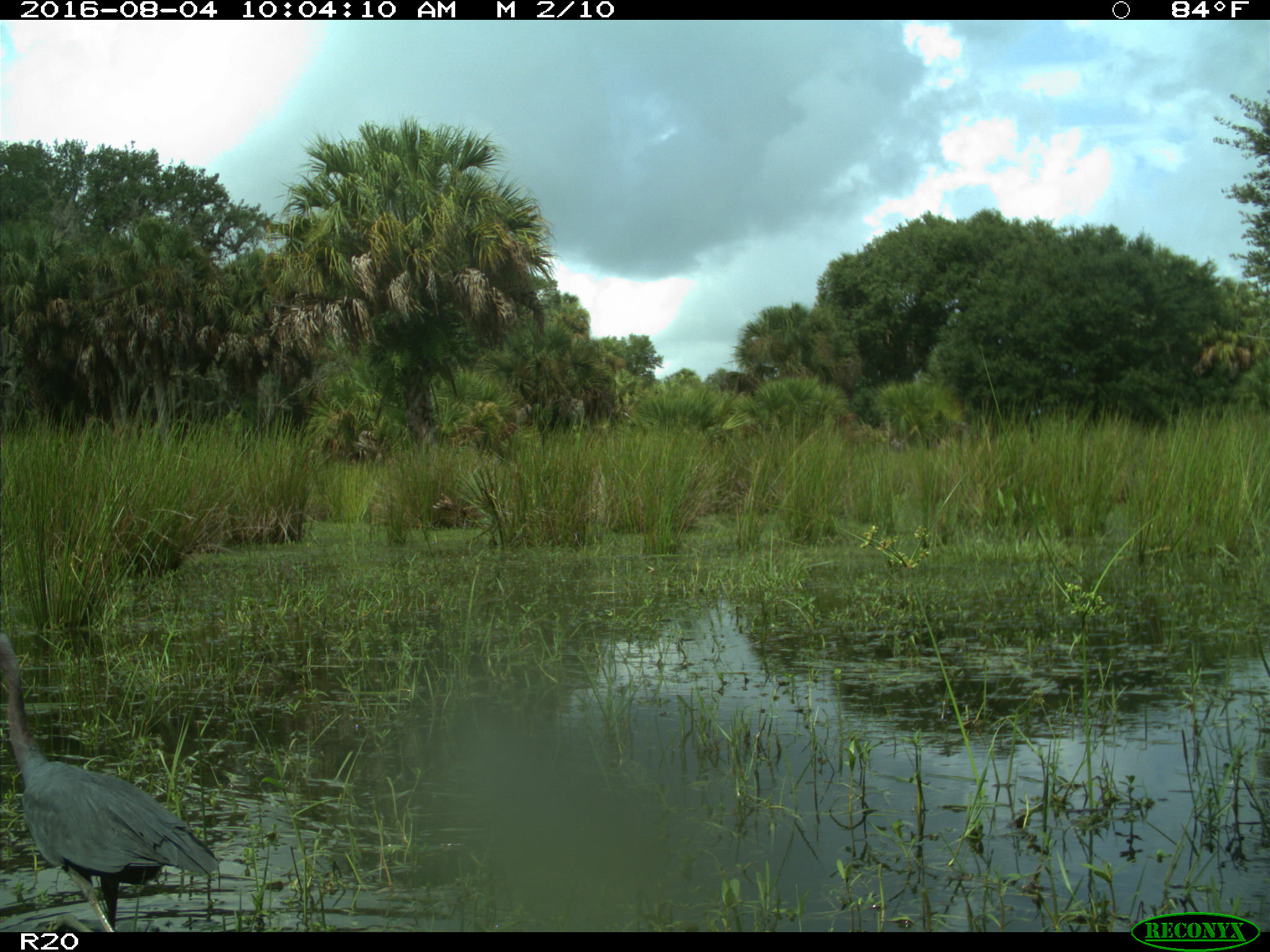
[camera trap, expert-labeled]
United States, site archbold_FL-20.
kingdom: Animalia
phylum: Chordata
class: Aves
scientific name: Aves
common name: birds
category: unidentified bird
Unidentified bird (birds) (Aves).